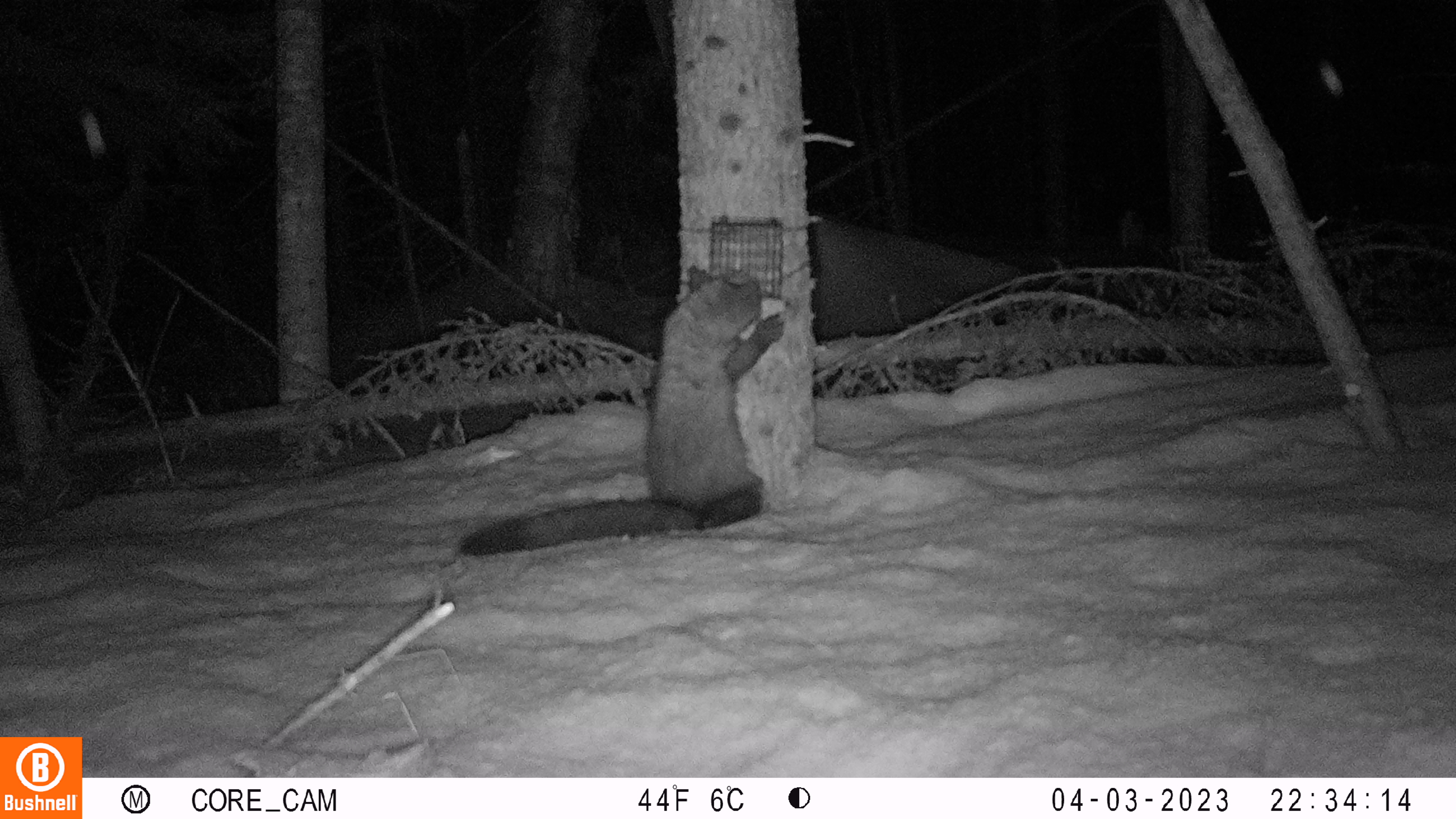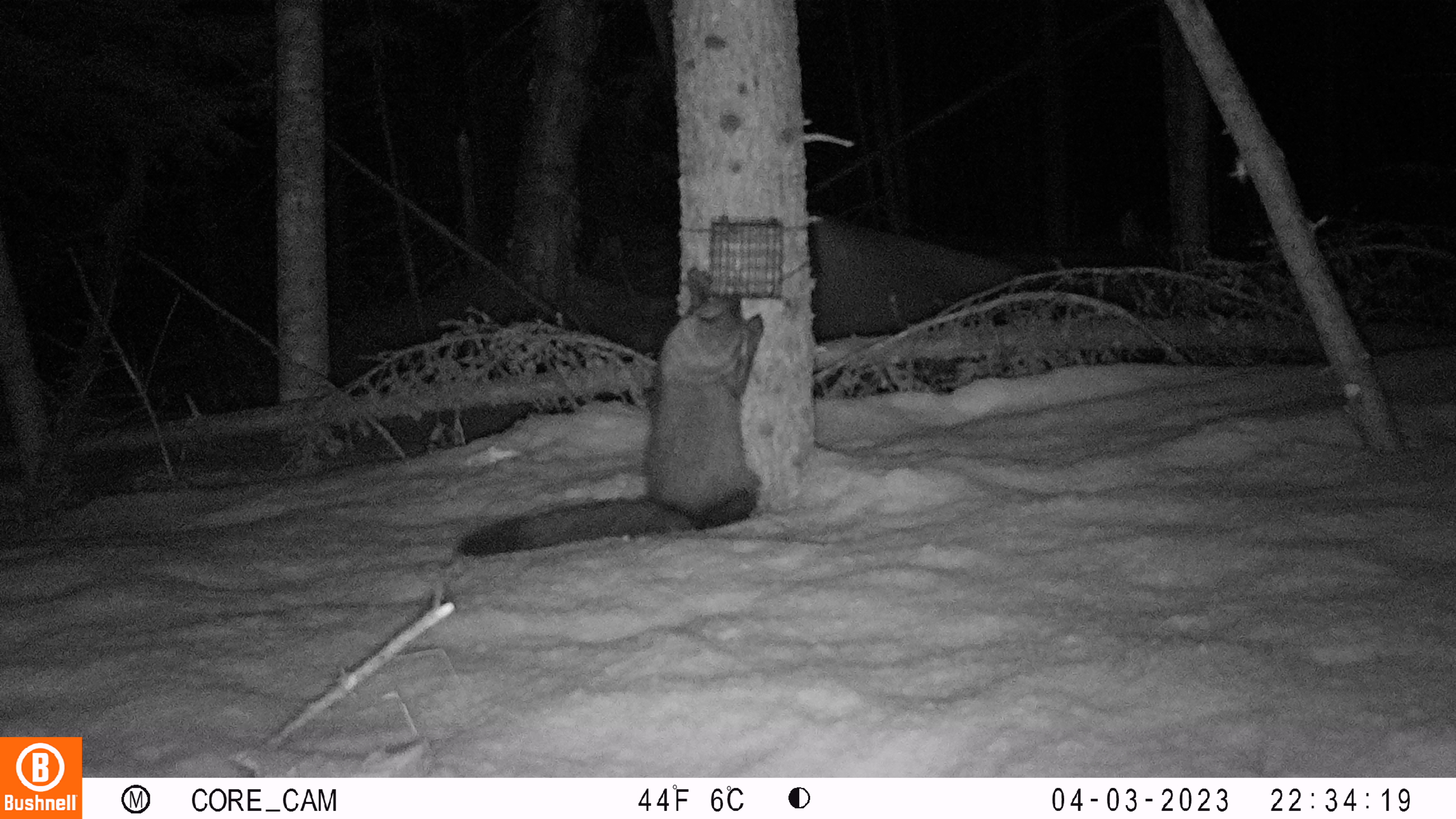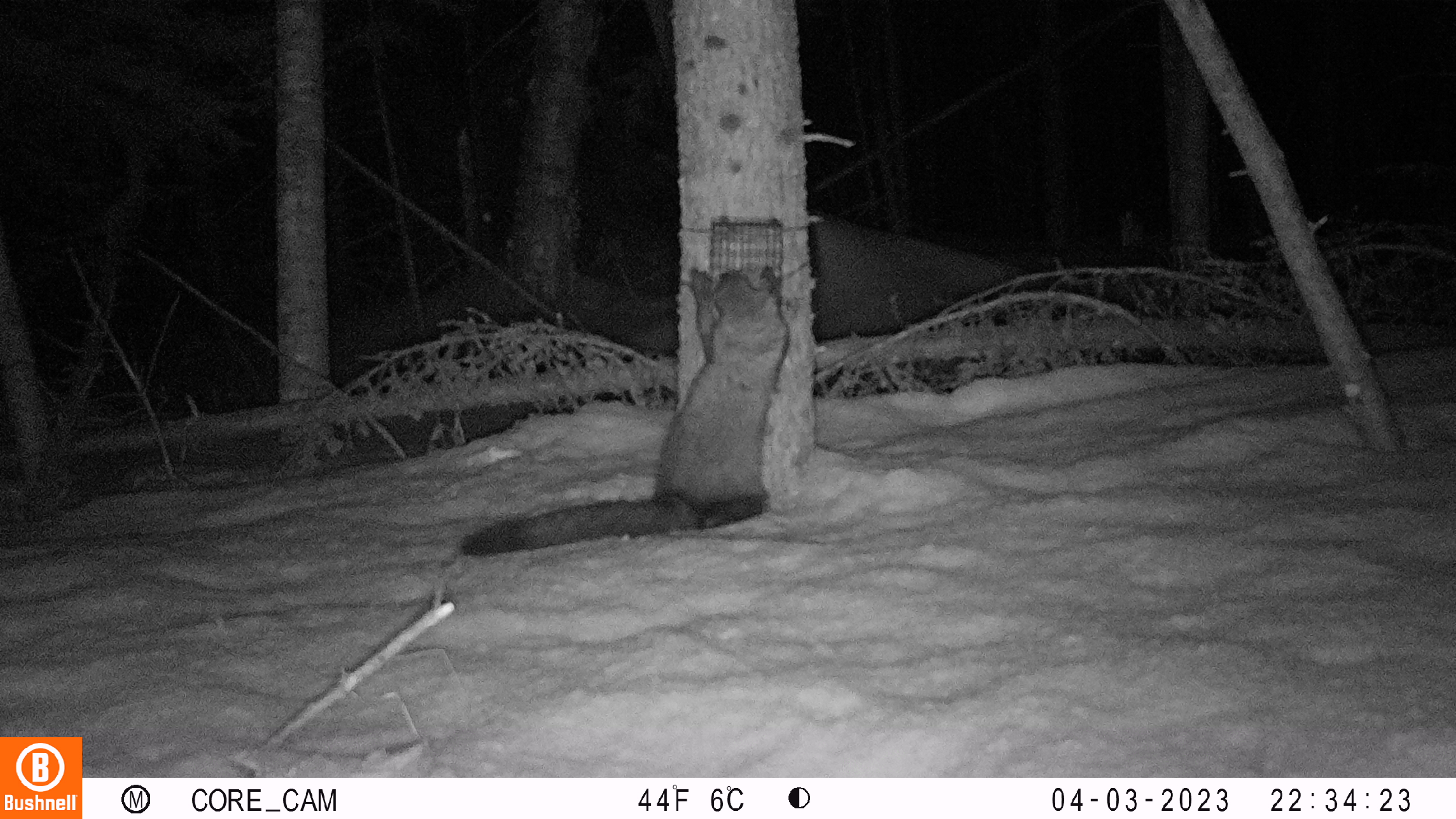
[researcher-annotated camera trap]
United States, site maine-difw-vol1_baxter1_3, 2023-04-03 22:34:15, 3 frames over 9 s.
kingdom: Animalia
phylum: Chordata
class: Mammalia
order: Carnivora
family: Mustelidae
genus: Pekania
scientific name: Pekania pennanti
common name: fisher